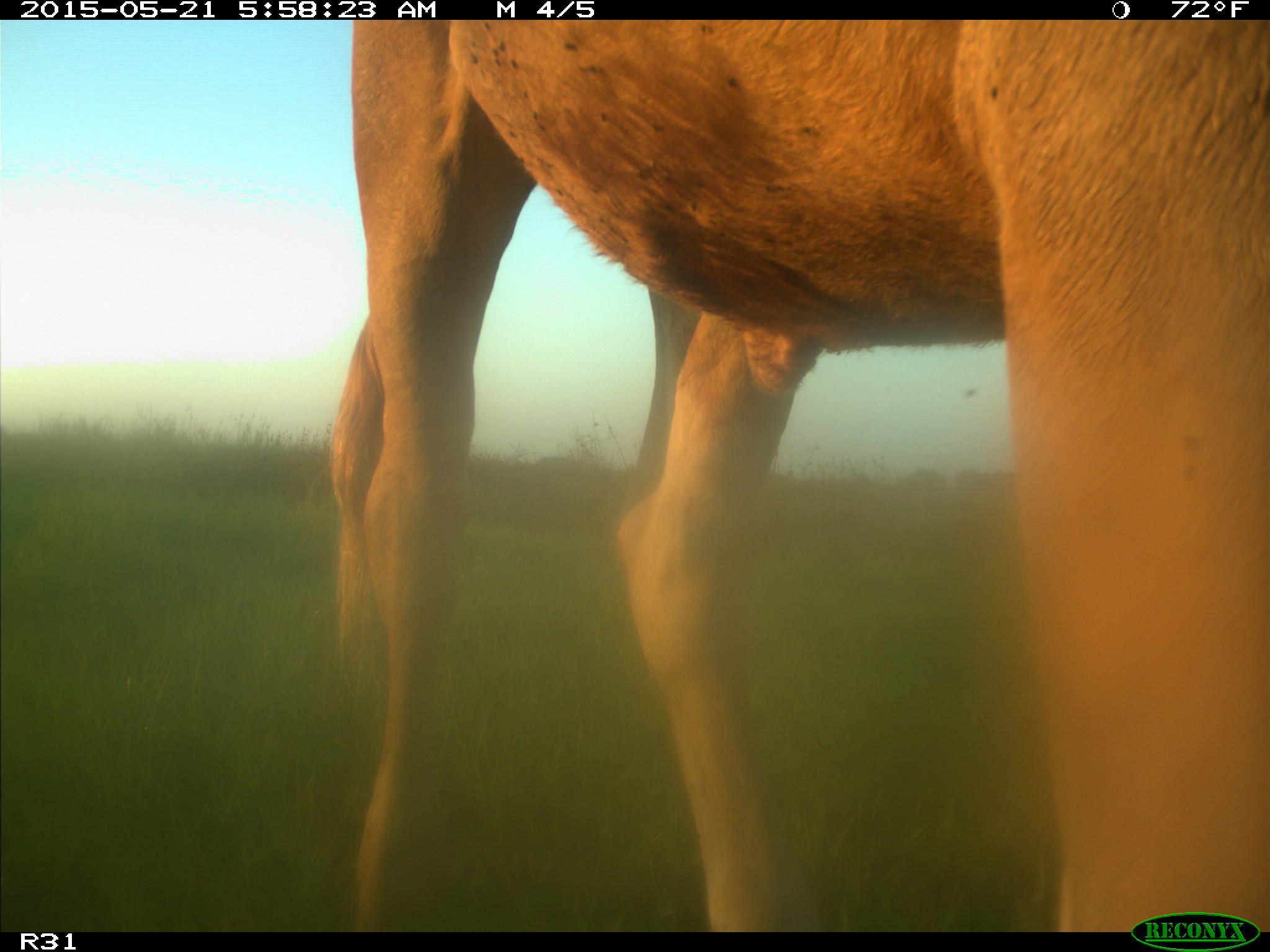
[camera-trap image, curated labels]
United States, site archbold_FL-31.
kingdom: Animalia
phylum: Chordata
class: Mammalia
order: Artiodactyla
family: Bovidae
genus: Bos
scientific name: Bos taurus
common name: domestic cow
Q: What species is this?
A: Bos taurus (domestic cow).